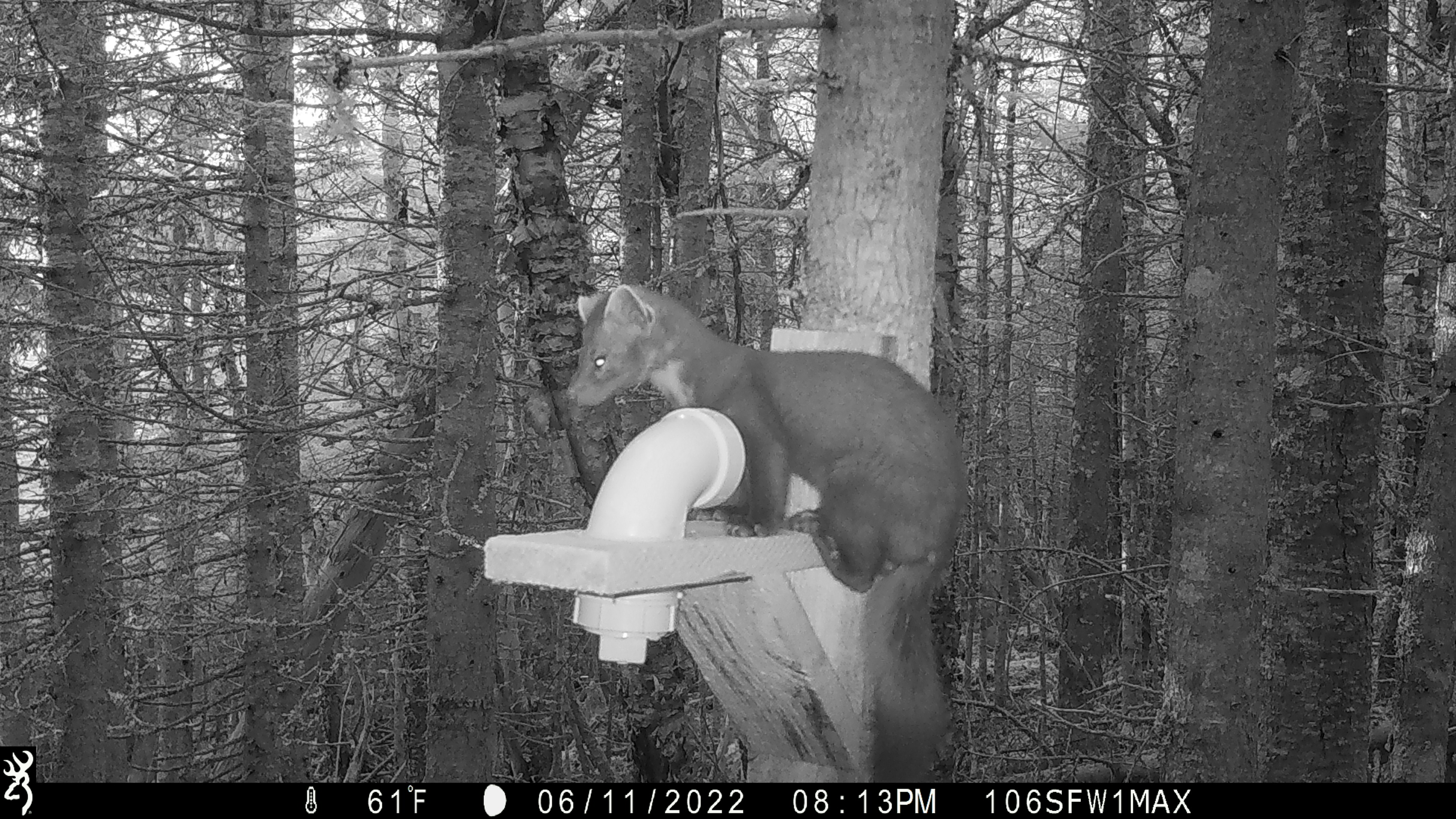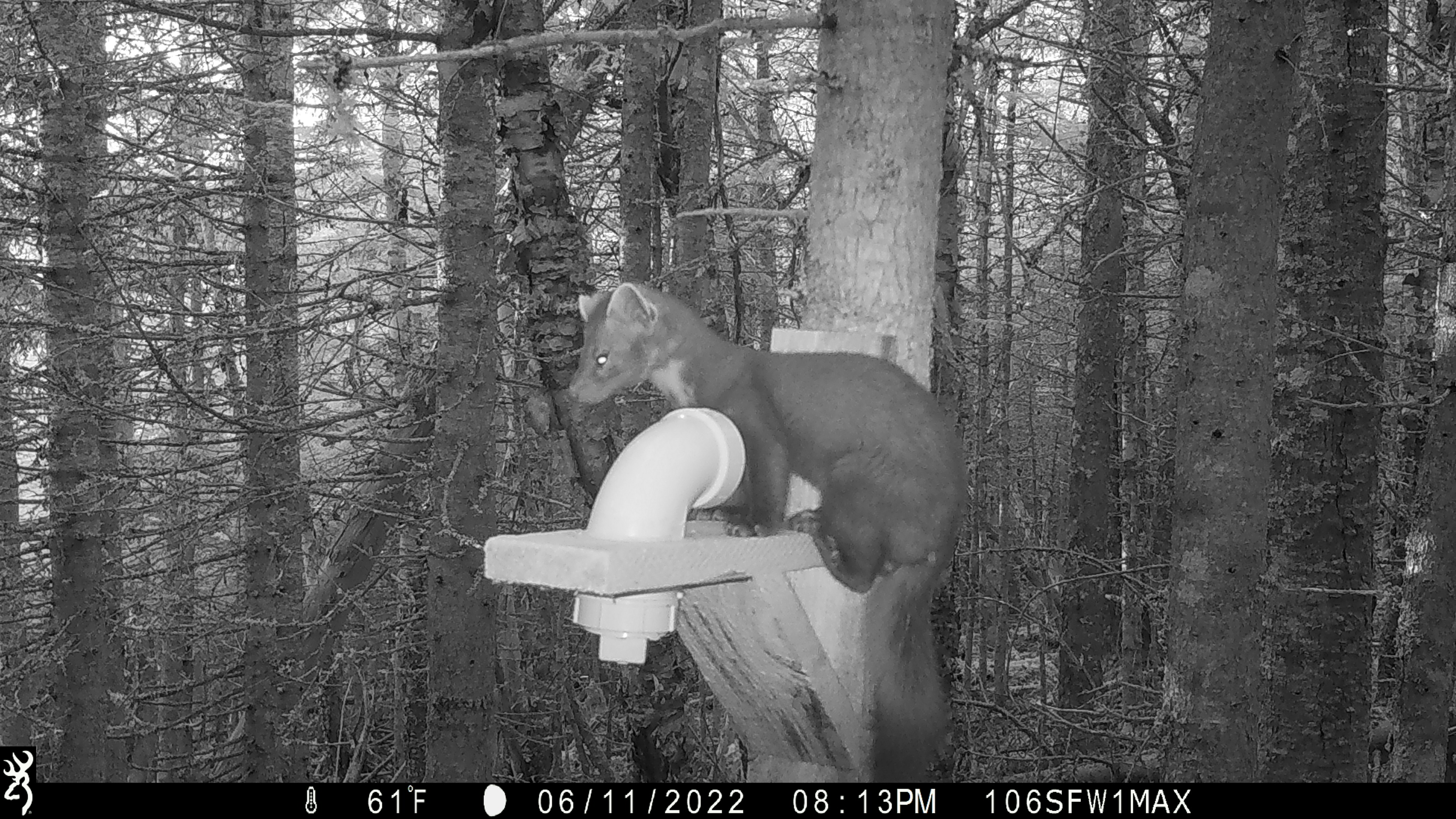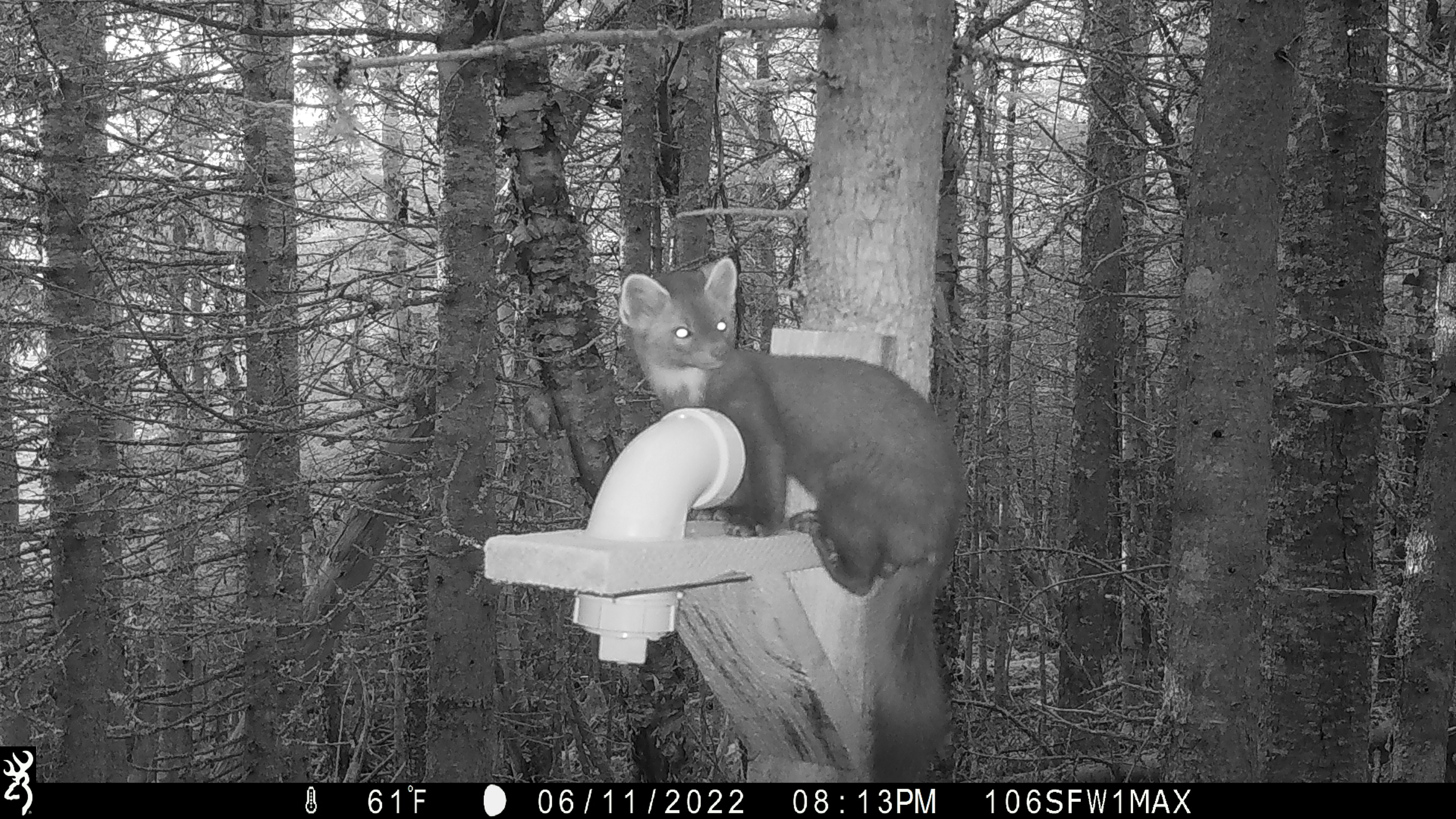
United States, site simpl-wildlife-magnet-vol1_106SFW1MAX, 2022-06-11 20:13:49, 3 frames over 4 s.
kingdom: Animalia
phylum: Chordata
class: Mammalia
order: Carnivora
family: Mustelidae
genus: Martes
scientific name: Martes americana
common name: american marten